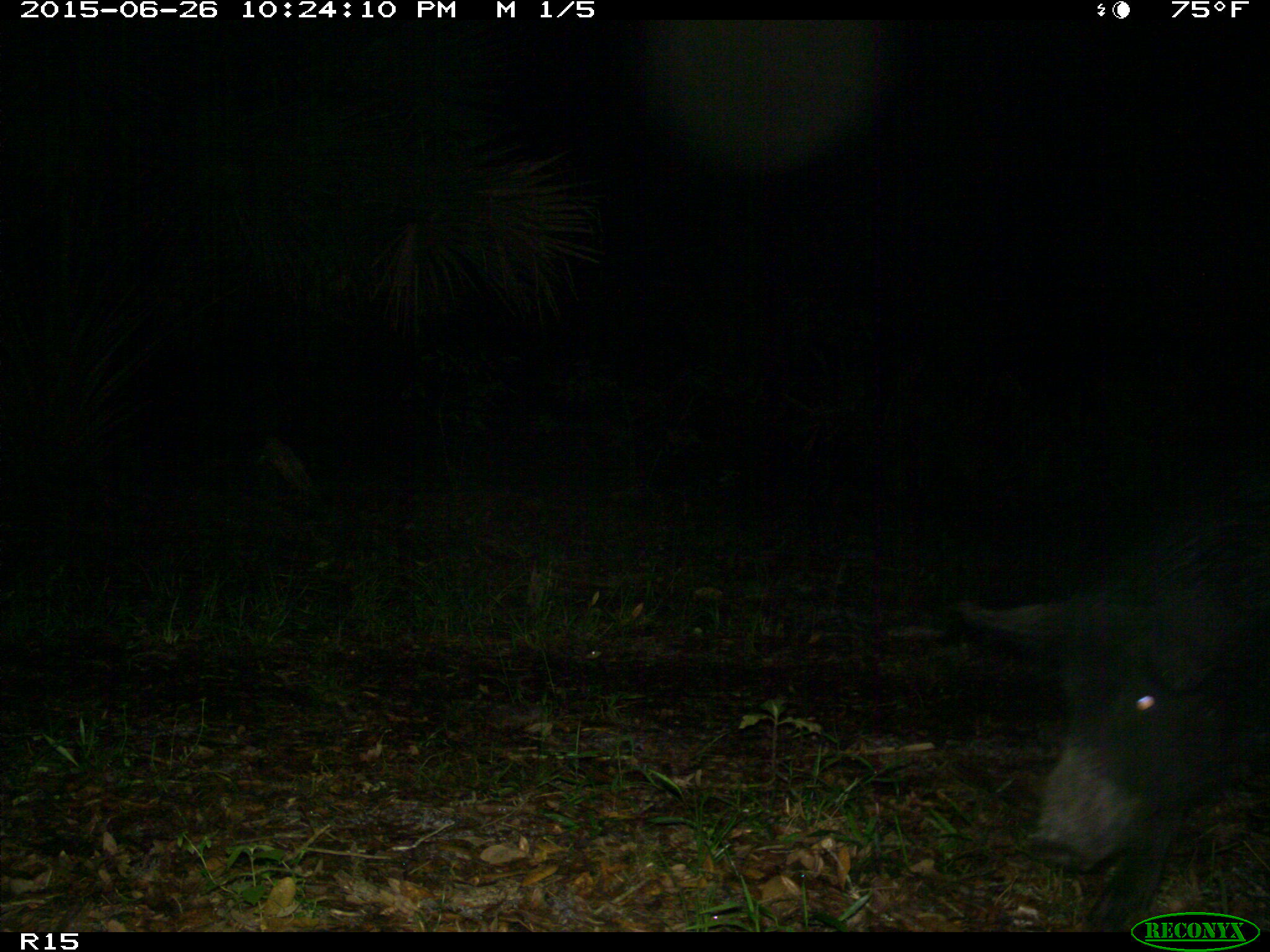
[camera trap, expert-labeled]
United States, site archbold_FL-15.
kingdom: Animalia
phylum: Chordata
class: Mammalia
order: Artiodactyla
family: Suidae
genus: Sus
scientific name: Sus scrofa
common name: wild boar